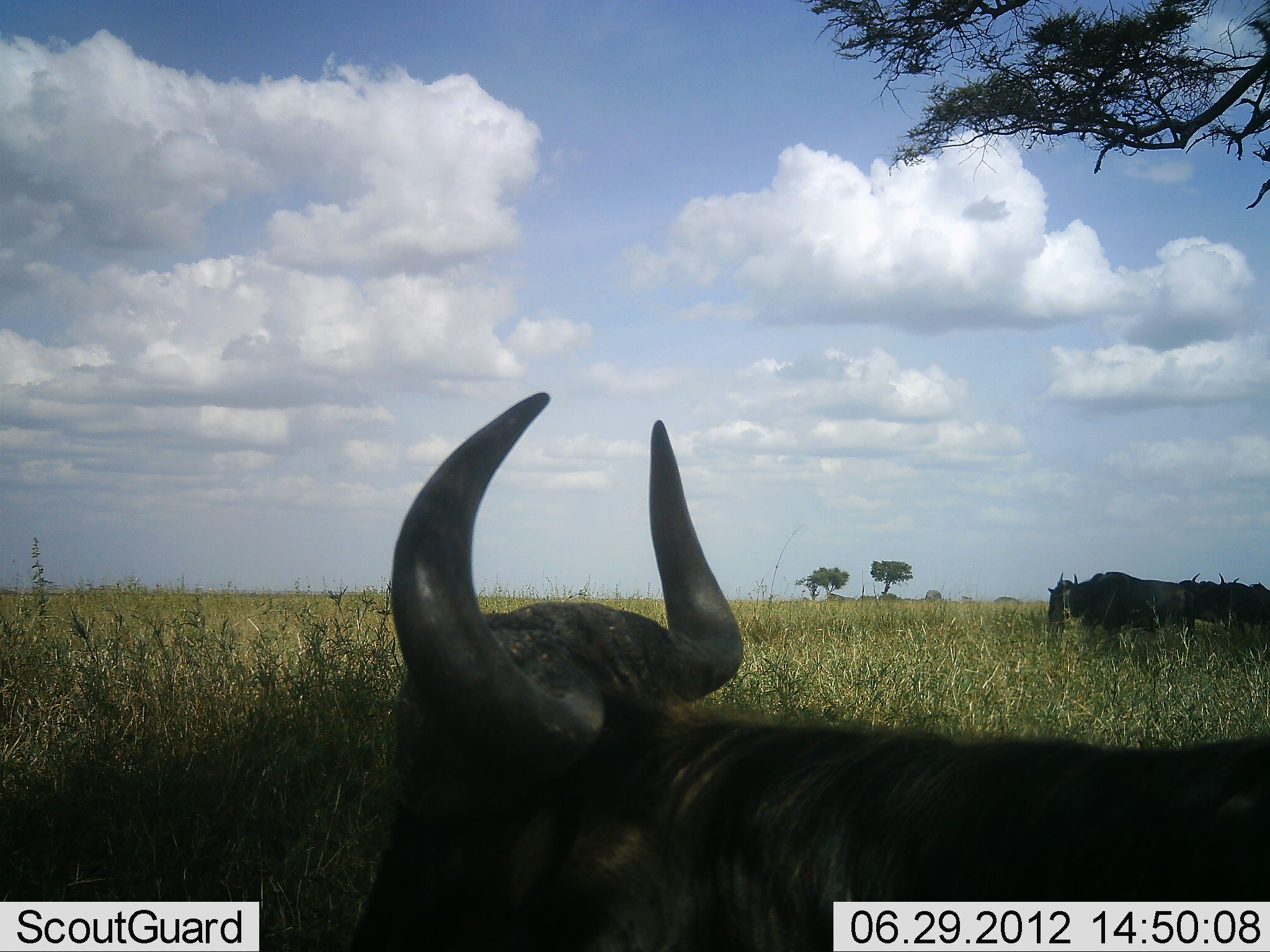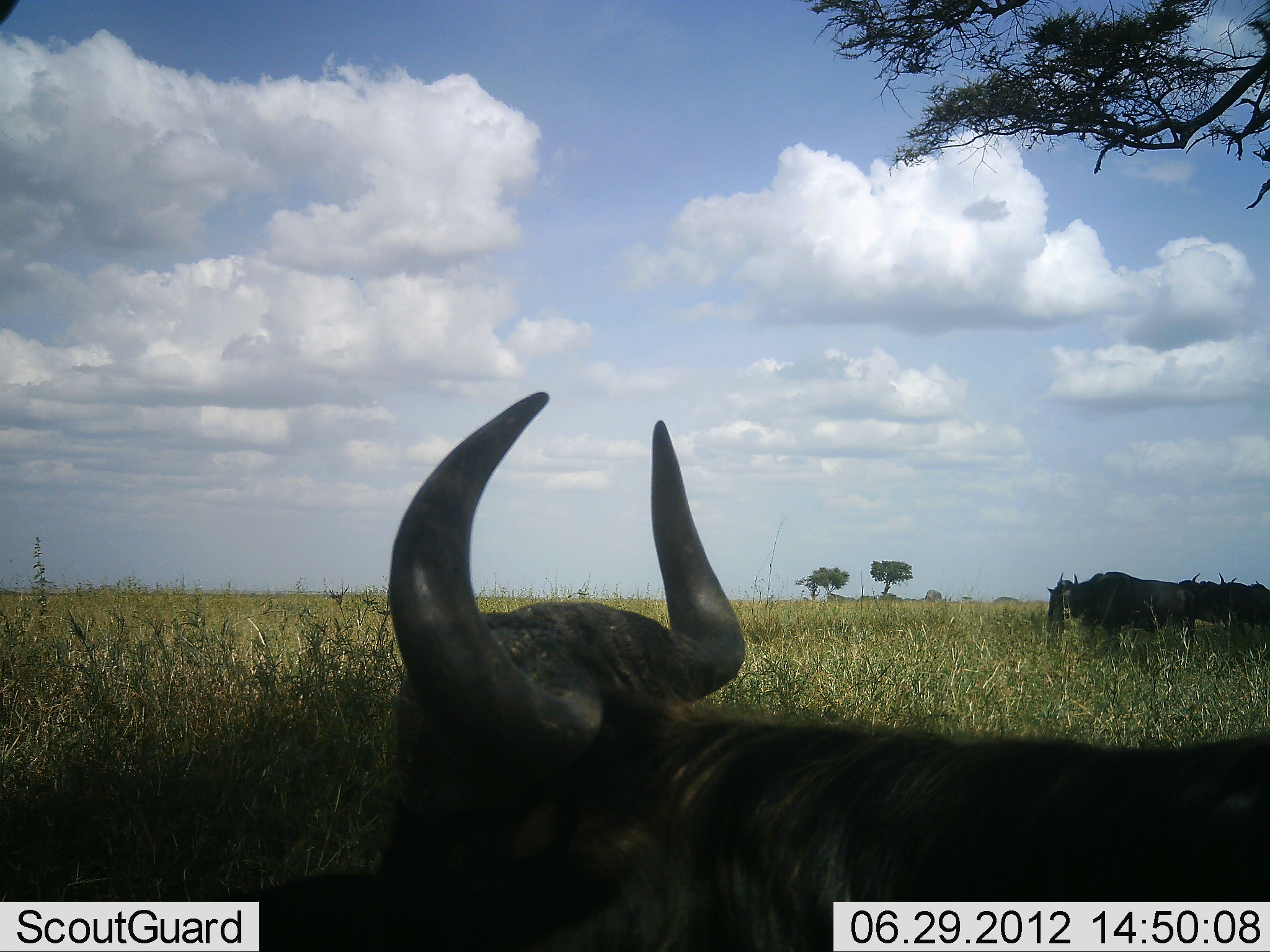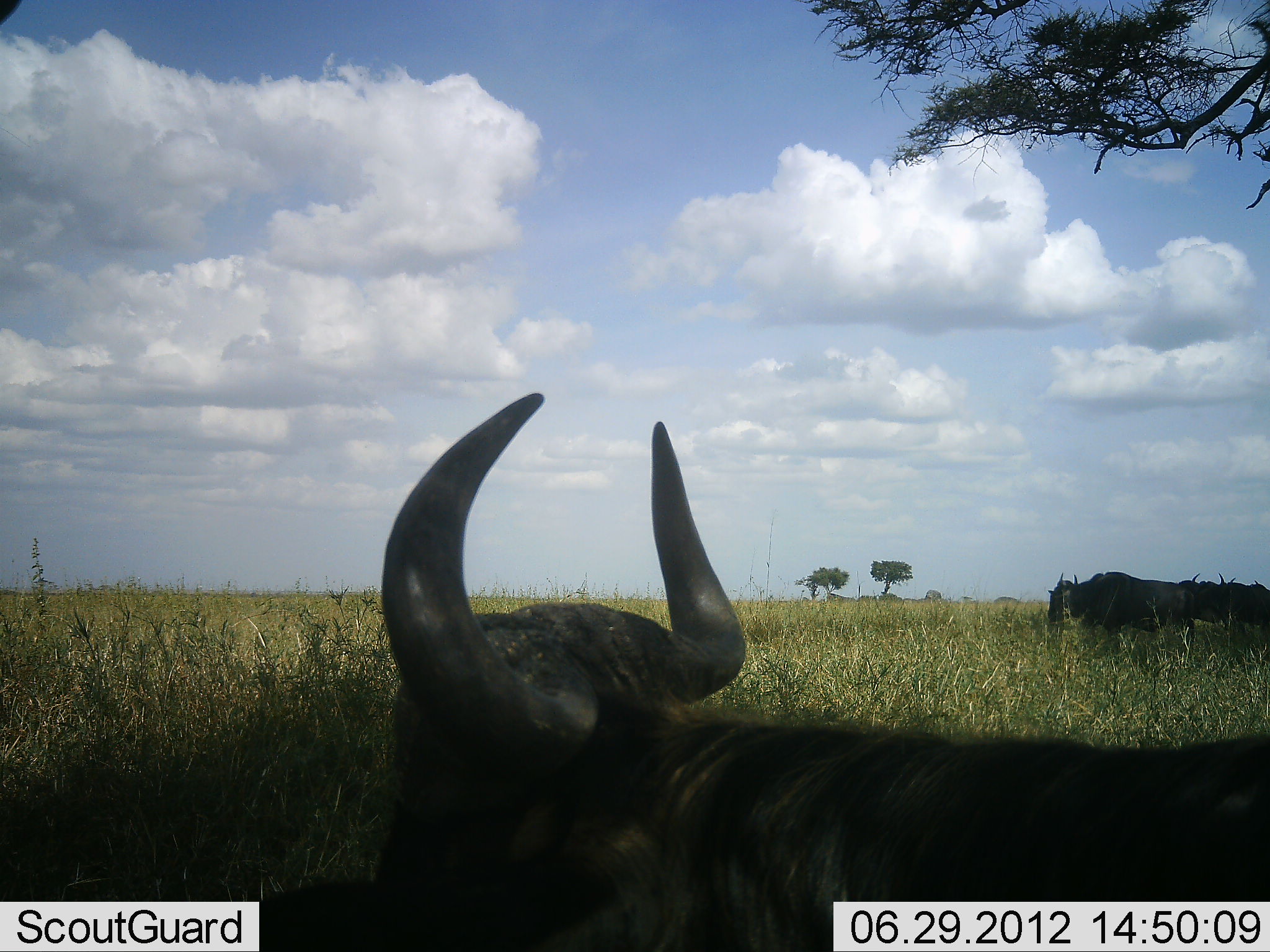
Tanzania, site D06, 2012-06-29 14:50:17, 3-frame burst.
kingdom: Animalia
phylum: Chordata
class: Mammalia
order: Artiodactyla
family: Bovidae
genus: Connochaetes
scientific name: Connochaetes taurinus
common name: blue wildebeest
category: wildebeest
Wildebeest (blue wildebeest) (Connochaetes taurinus), count 4. Behavior (volunteer vote fractions): standing 80%, resting 40%, moving 0%, interacting 0%. Young present (vote fraction): 0%. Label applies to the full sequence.